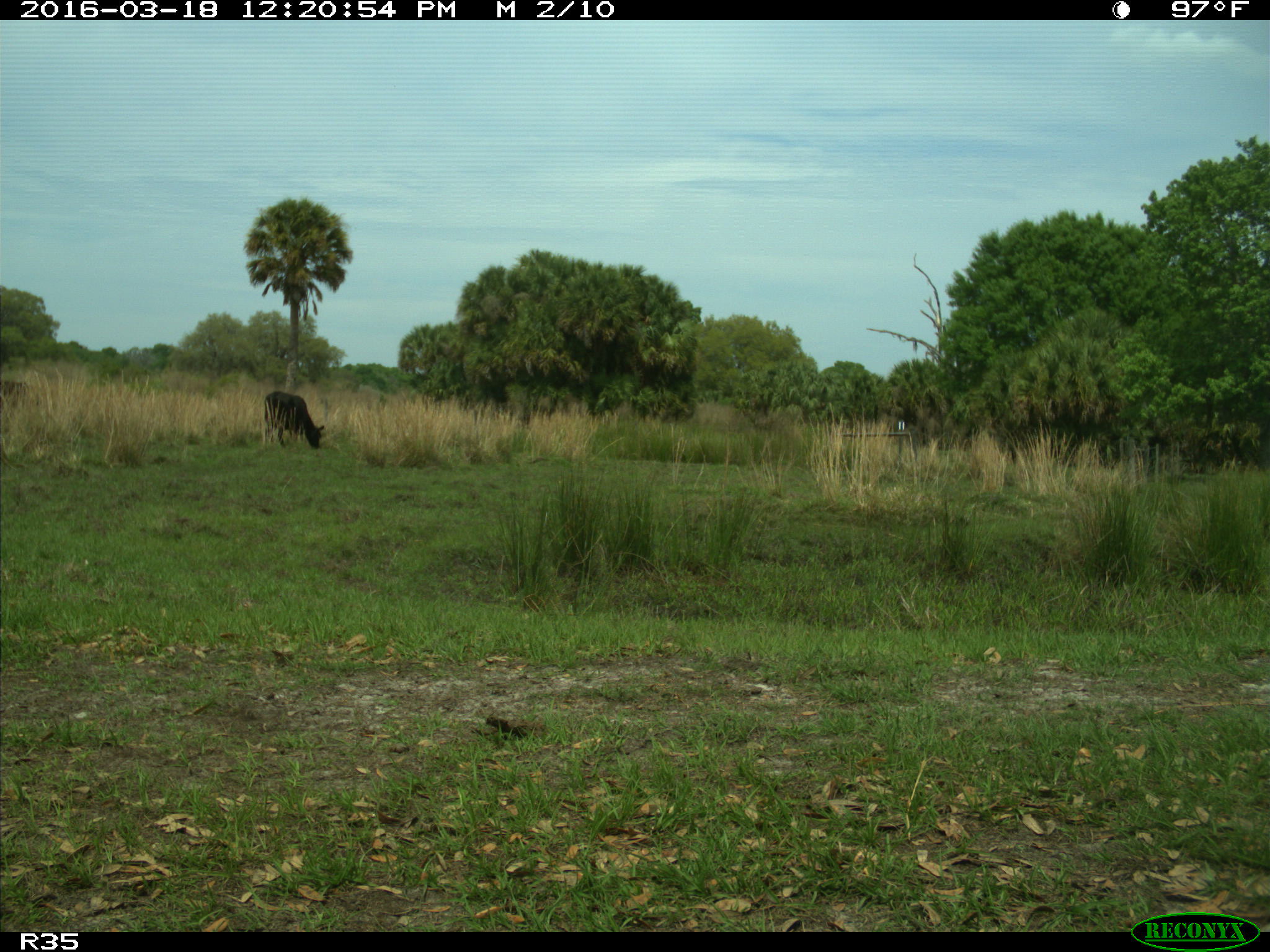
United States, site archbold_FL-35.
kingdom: Animalia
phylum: Chordata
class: Mammalia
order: Artiodactyla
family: Bovidae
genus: Bos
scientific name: Bos taurus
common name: domestic cow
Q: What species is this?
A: Bos taurus (domestic cow).